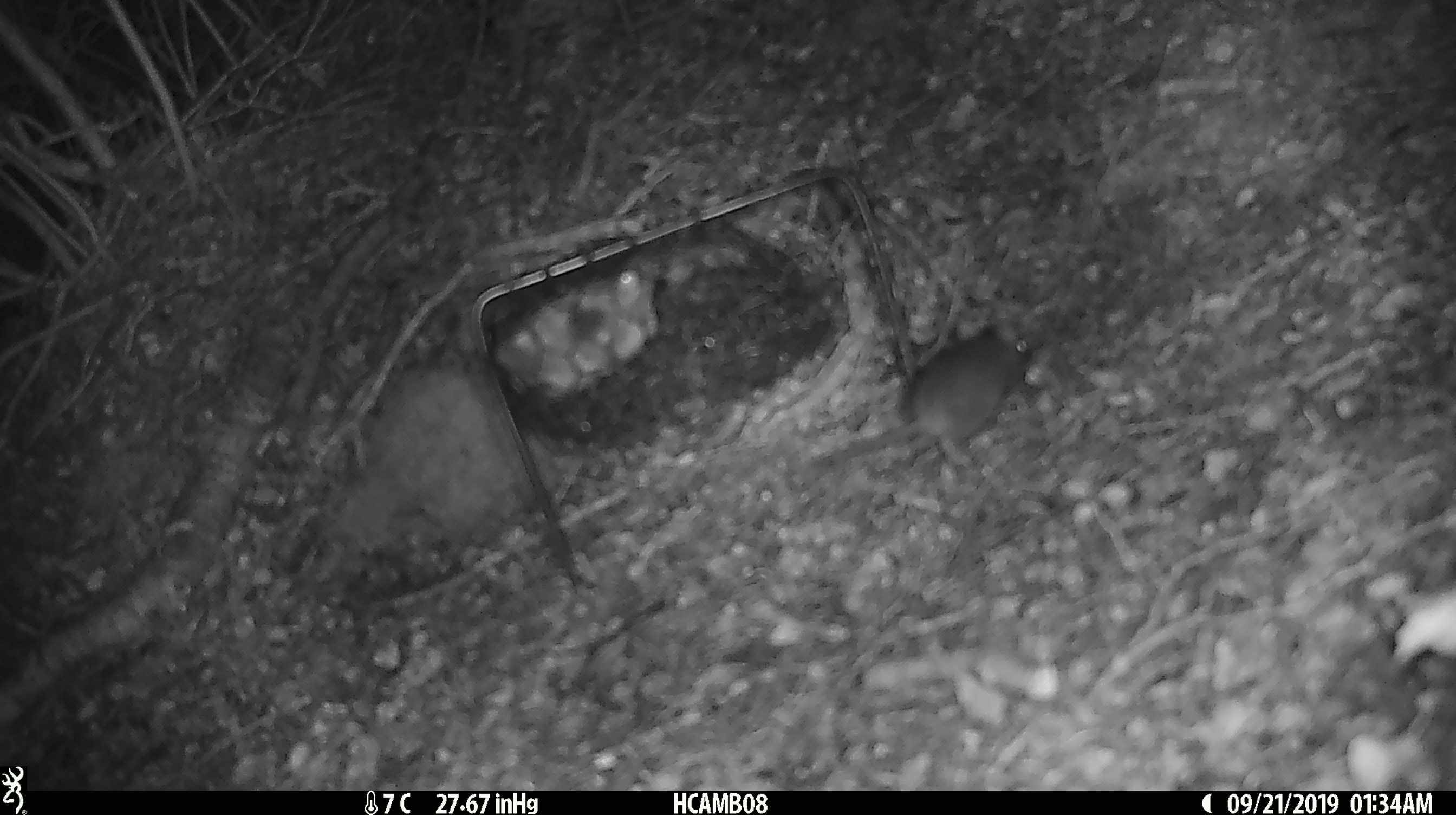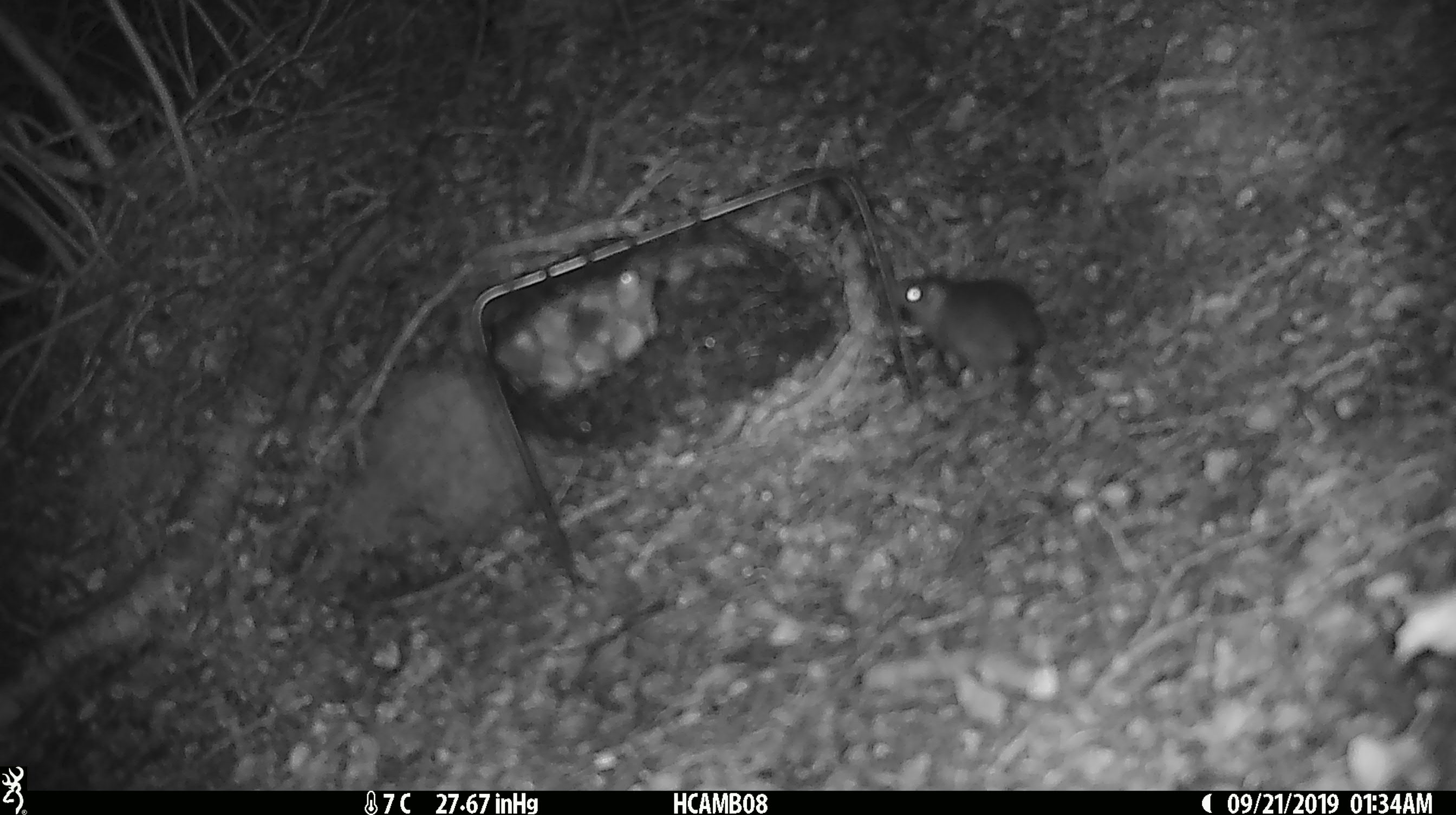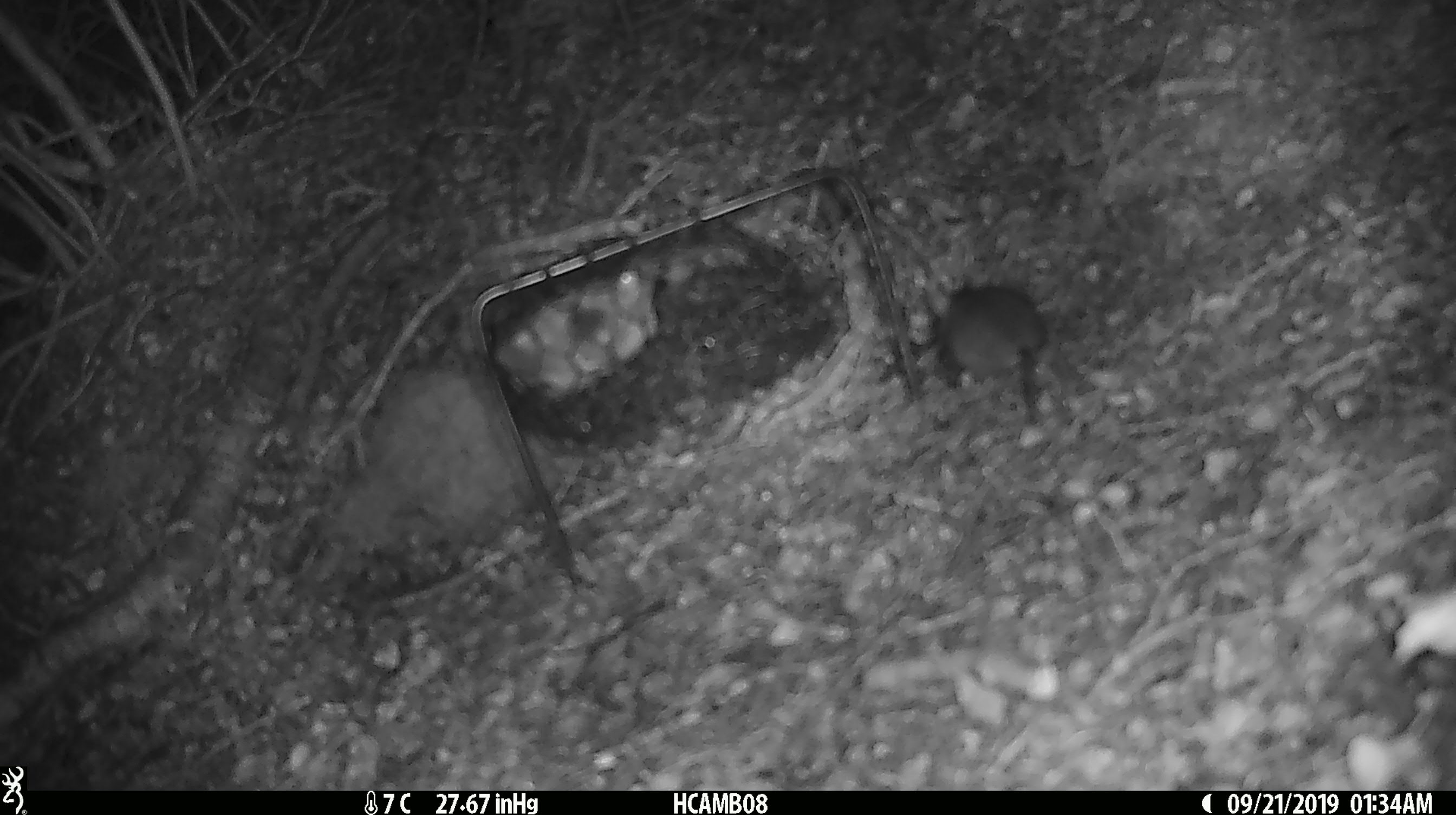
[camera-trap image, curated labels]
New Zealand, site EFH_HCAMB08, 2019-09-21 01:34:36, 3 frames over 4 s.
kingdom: Animalia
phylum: Chordata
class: Mammalia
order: Rodentia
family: Muridae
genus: Mus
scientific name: Mus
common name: mouse